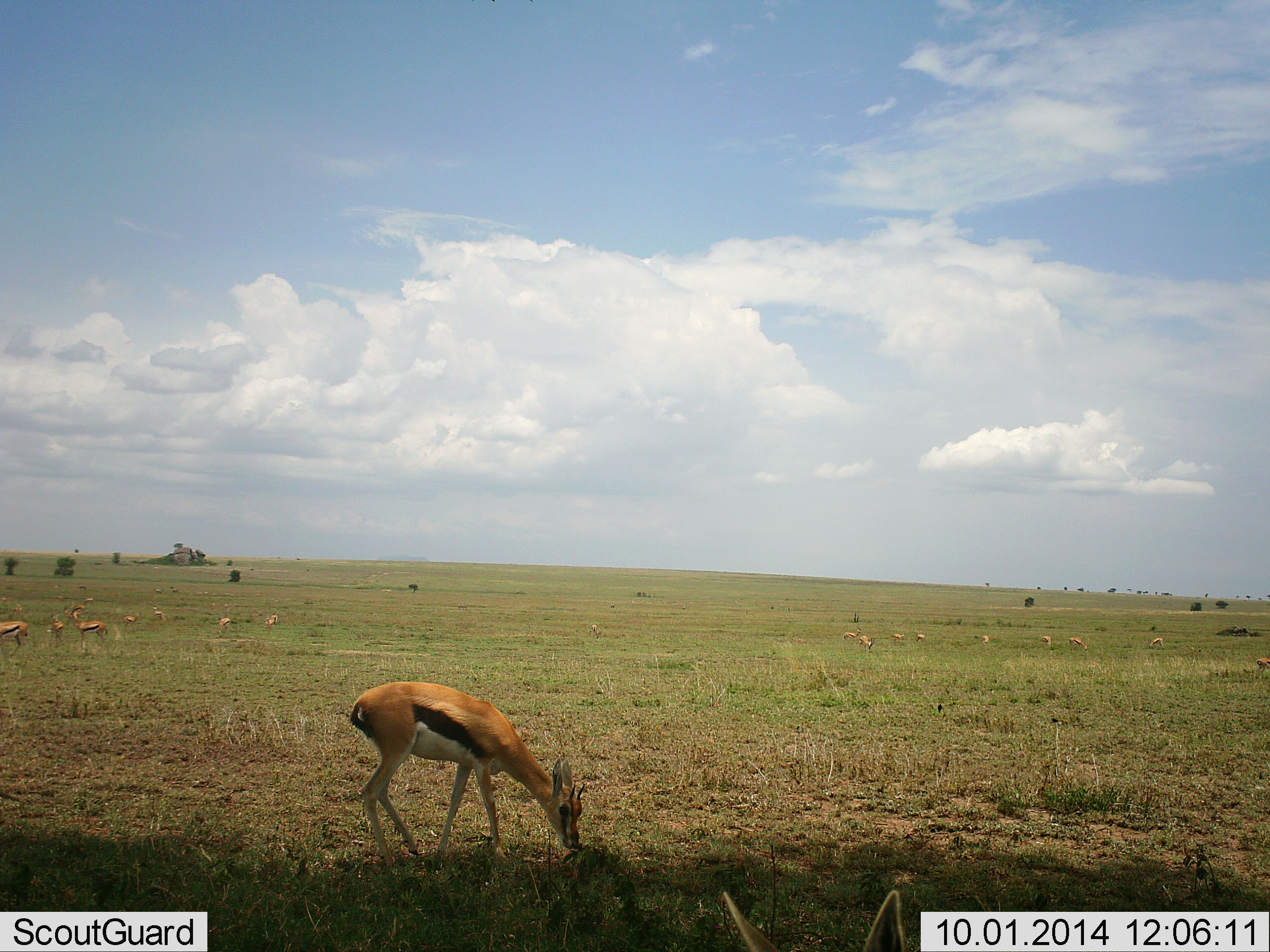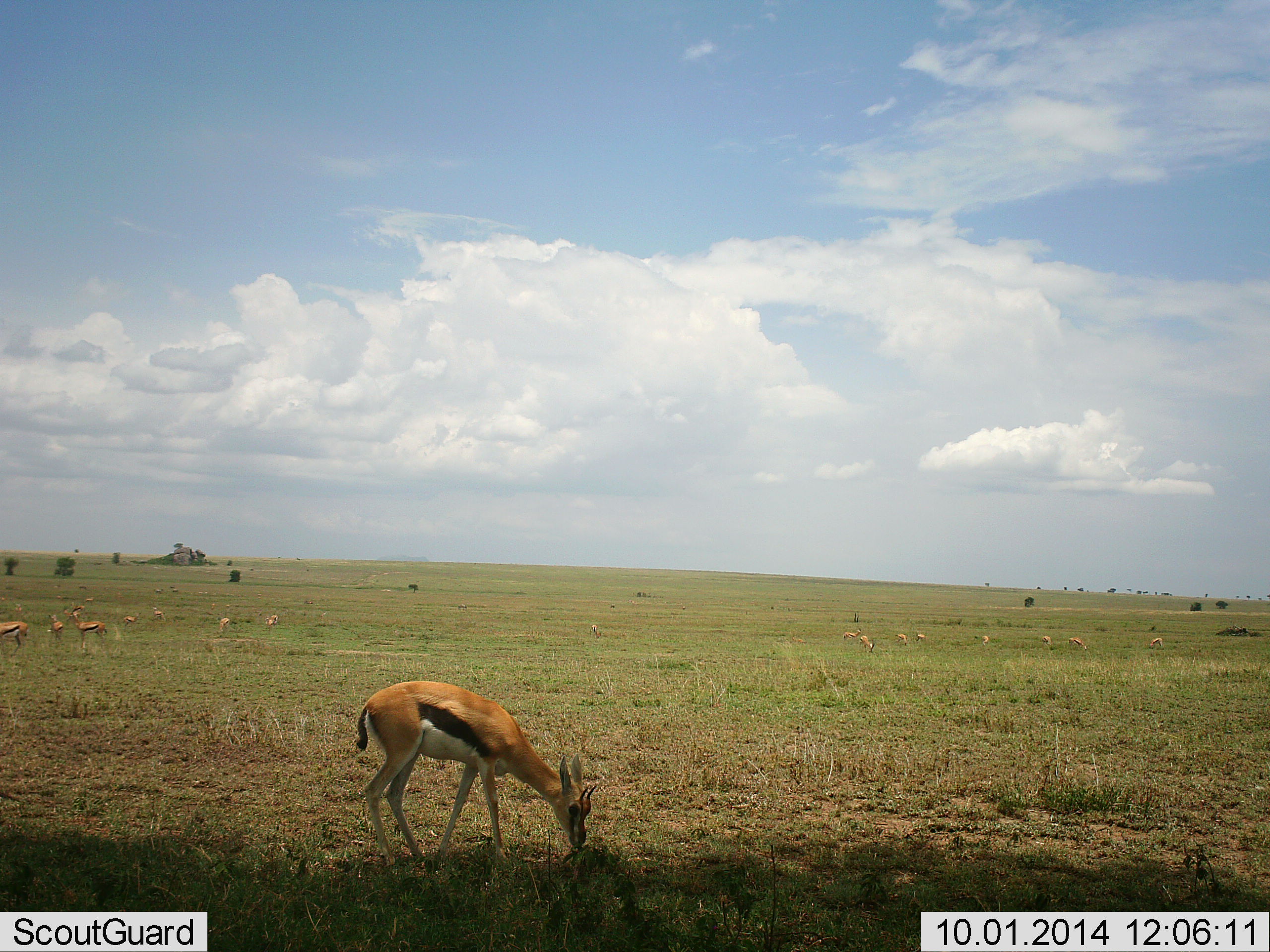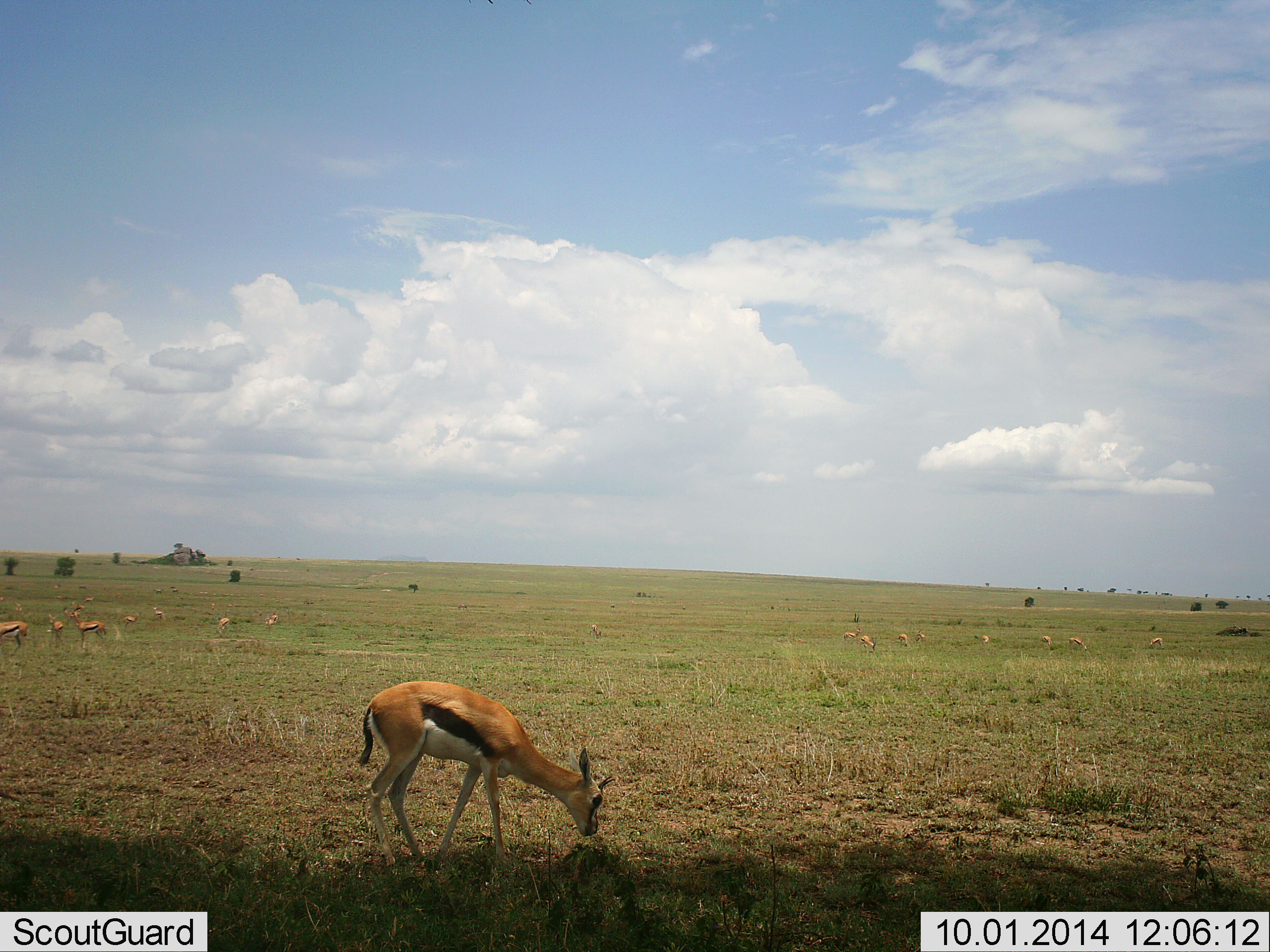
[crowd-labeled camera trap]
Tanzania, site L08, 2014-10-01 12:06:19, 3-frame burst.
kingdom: Animalia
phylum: Chordata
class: Mammalia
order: Artiodactyla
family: Bovidae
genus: Eudorcas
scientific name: Eudorcas thomsonii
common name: thomson's gazelle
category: gazellethomsons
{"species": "gazellethomsons (thomson's gazelle) (Eudorcas thomsonii)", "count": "11-50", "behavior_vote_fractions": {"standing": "50%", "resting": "0%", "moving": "10%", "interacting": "0%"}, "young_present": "0%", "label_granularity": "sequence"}